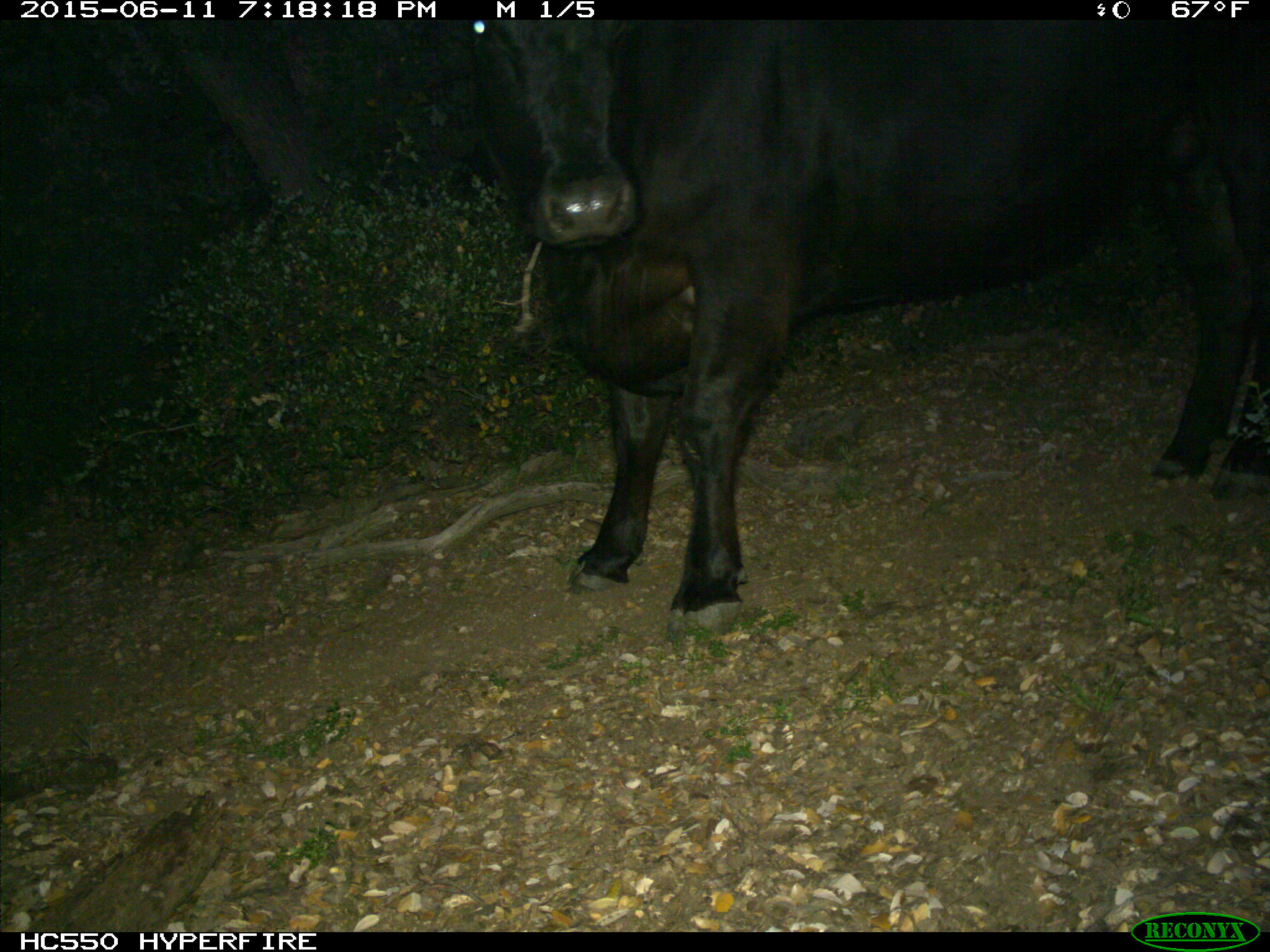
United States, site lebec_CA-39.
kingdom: Animalia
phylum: Chordata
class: Mammalia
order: Artiodactyla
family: Bovidae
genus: Bos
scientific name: Bos taurus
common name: domestic cow